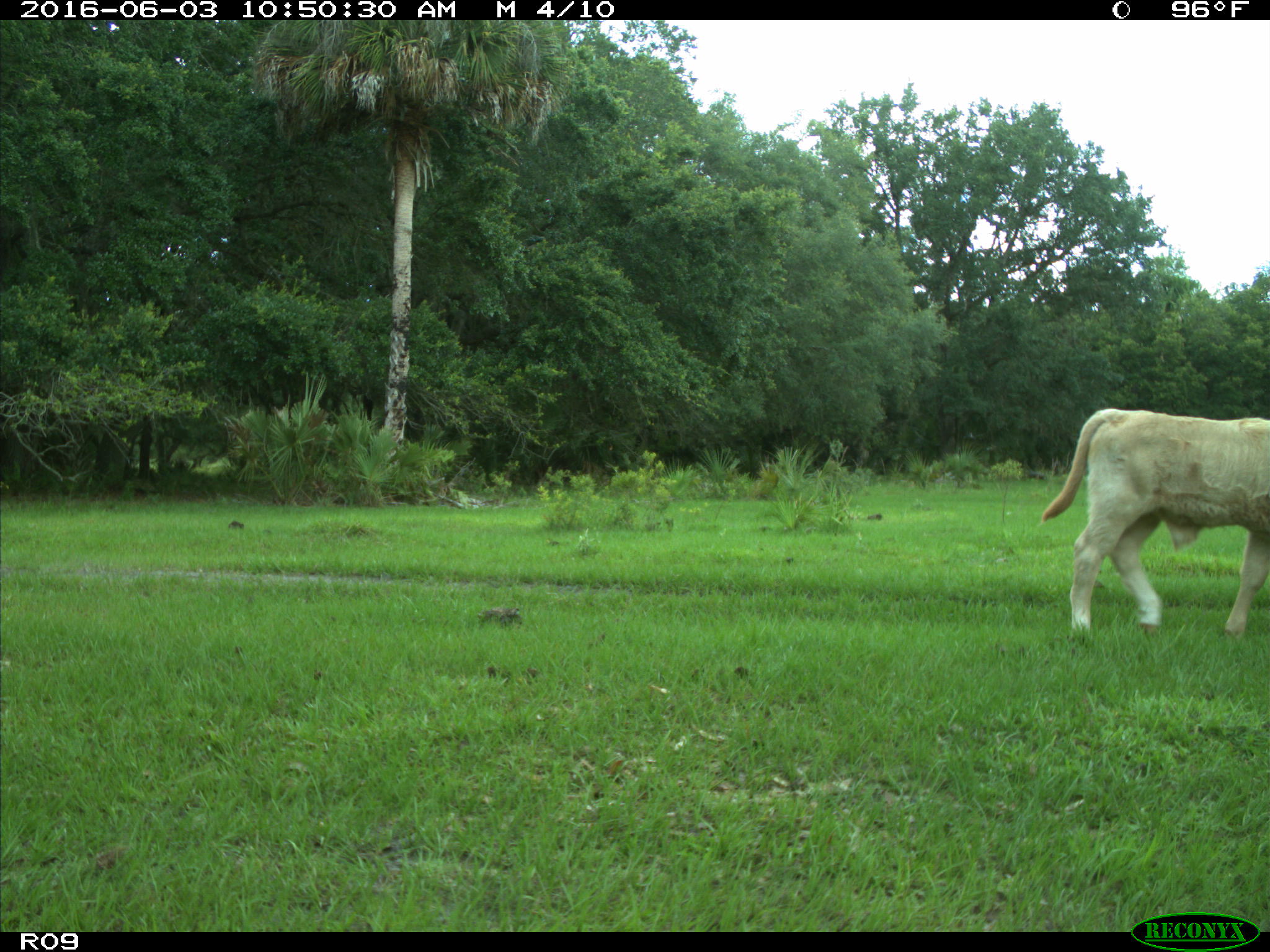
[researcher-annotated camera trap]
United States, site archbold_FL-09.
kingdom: Animalia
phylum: Chordata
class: Mammalia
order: Artiodactyla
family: Bovidae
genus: Bos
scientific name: Bos taurus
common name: domestic cow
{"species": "Bos taurus (domestic cow)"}